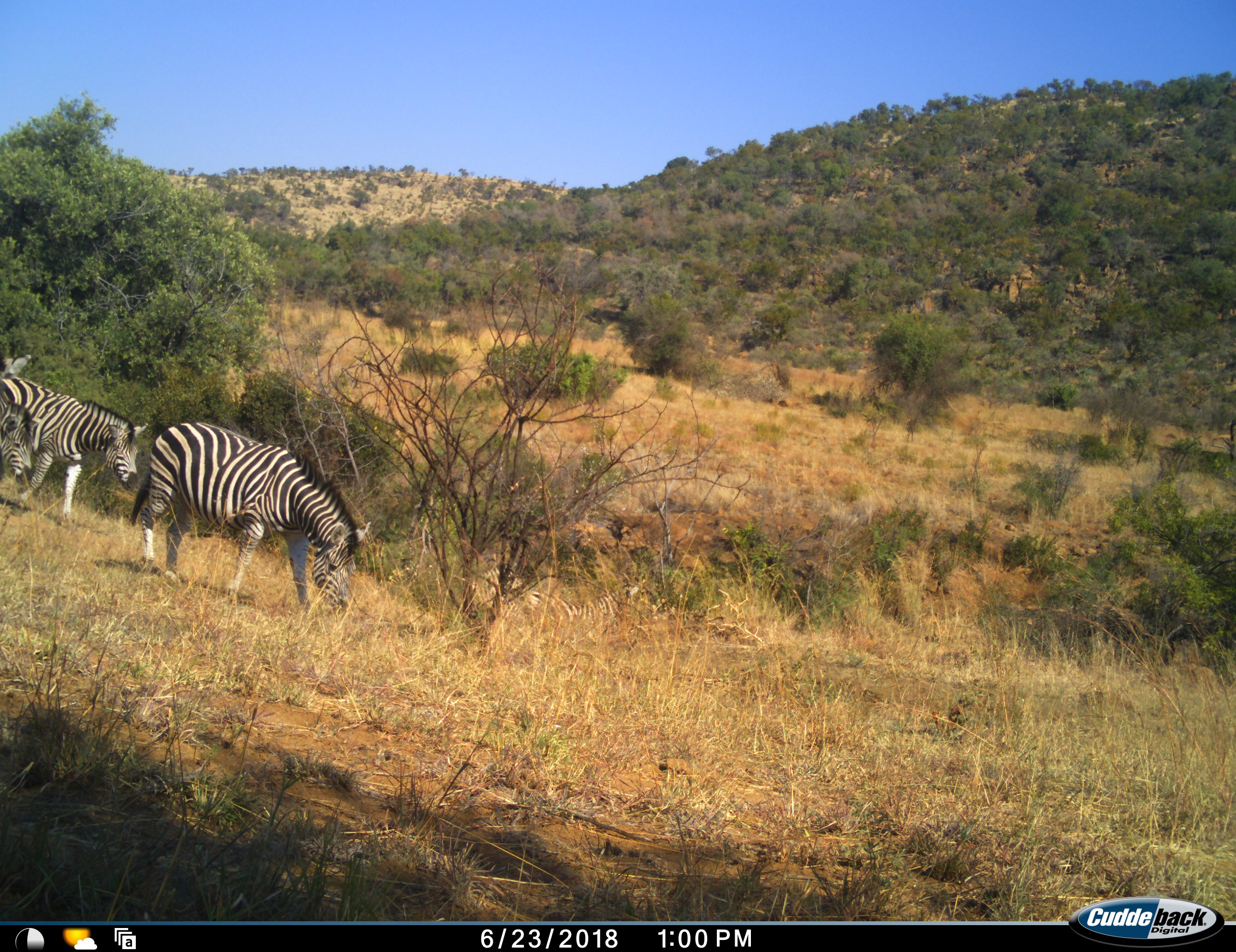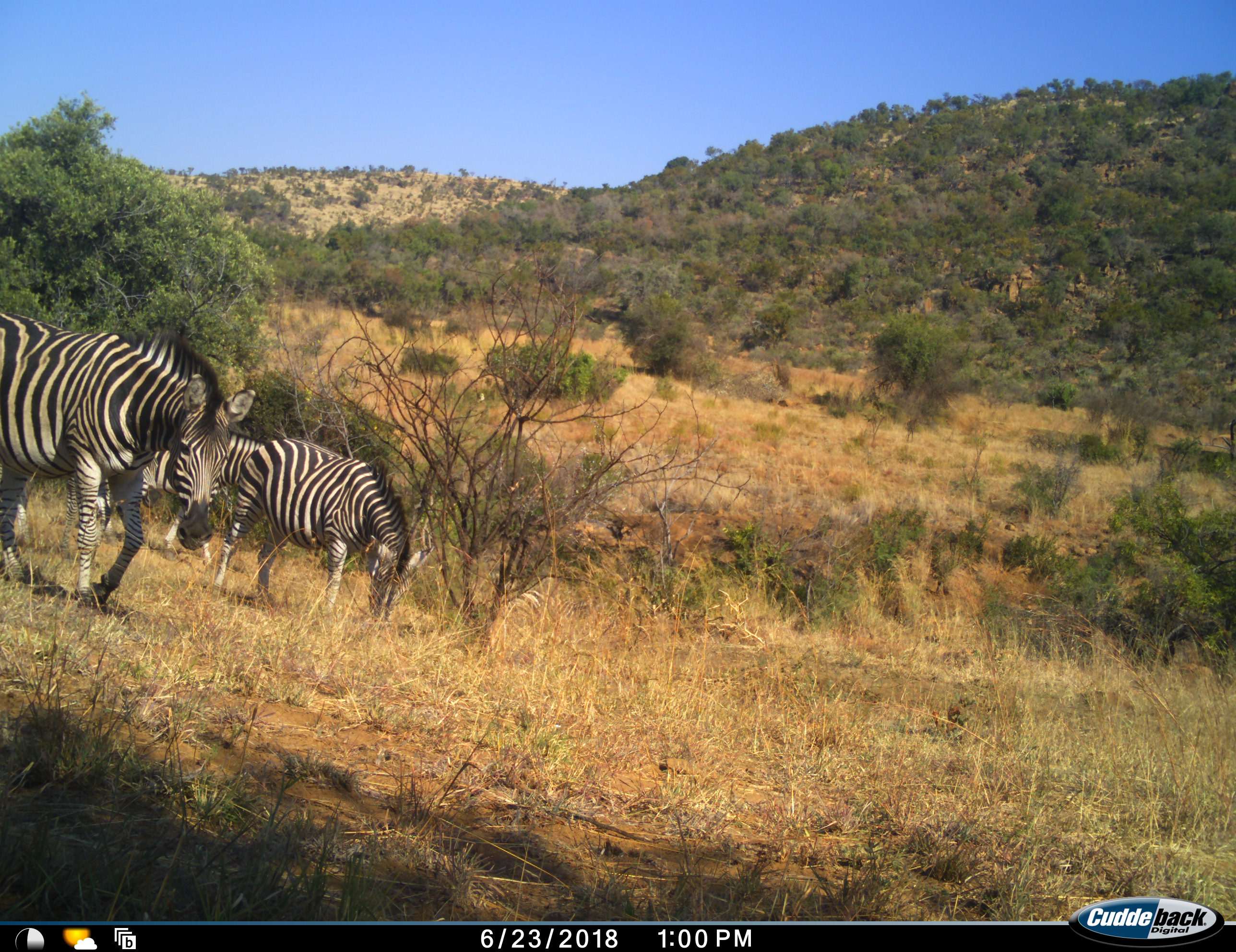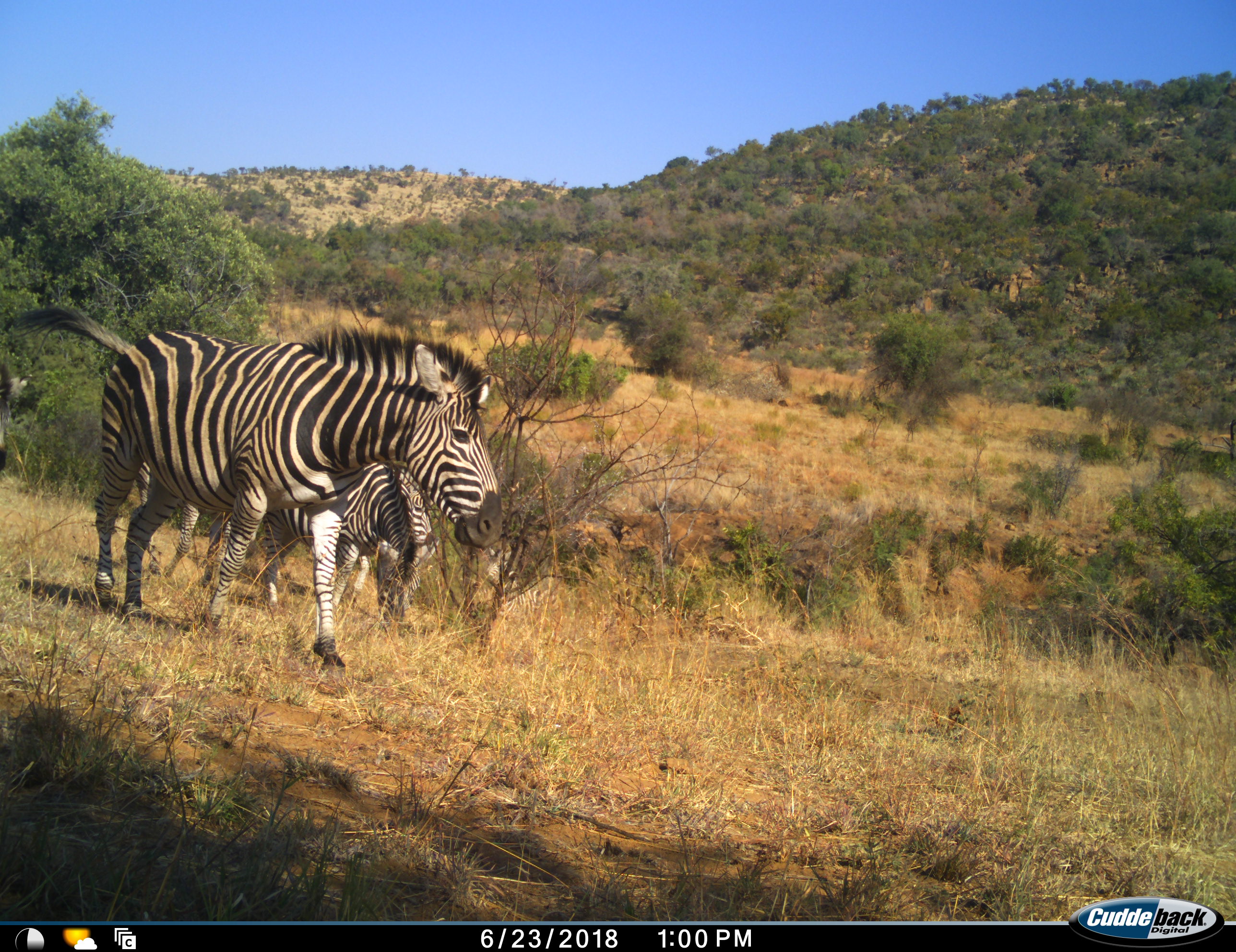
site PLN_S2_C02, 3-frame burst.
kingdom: Animalia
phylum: Chordata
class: Mammalia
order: Perissodactyla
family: Equidae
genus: Equus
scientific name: Equus quagga burchellii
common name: burchell's zebra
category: zebraburchells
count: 4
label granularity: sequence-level